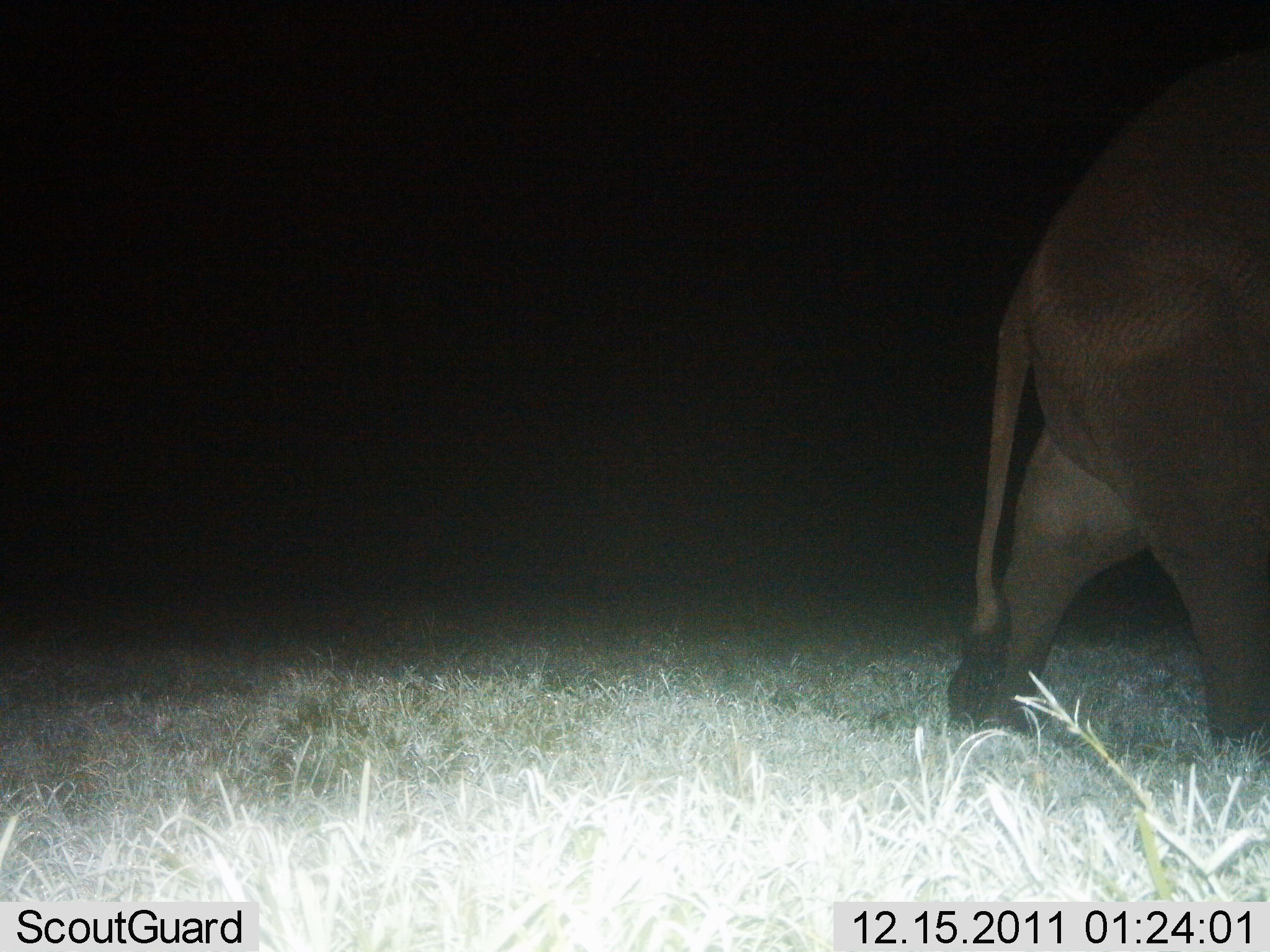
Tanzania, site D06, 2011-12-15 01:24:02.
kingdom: Animalia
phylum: Chordata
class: Mammalia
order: Proboscidea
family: Elephantidae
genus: Loxodonta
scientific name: Loxodonta africana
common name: african bush elephant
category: elephant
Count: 1.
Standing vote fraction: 0%.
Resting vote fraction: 0%.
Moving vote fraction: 100%.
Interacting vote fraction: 0%.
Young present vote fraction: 0%.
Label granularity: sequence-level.